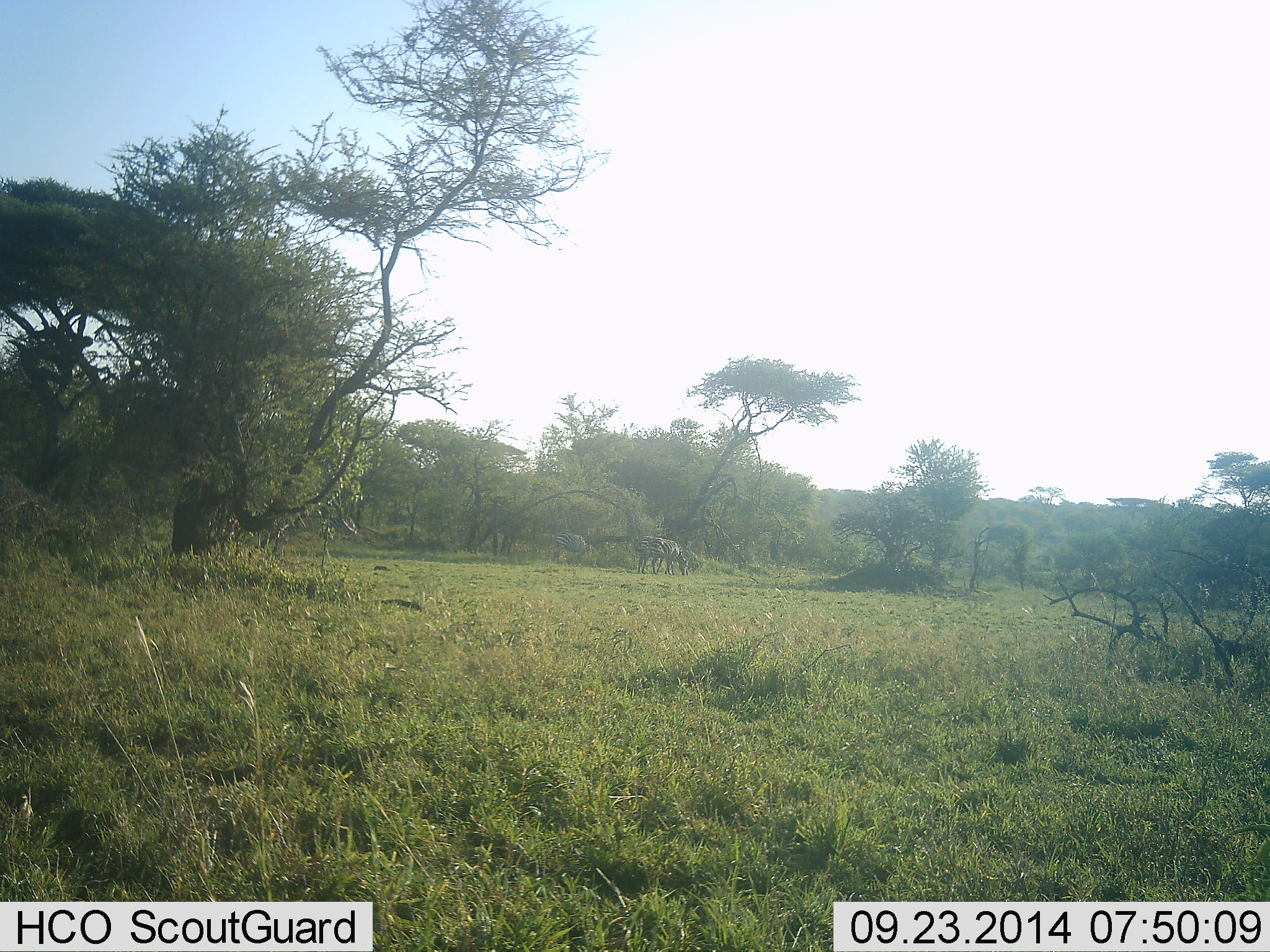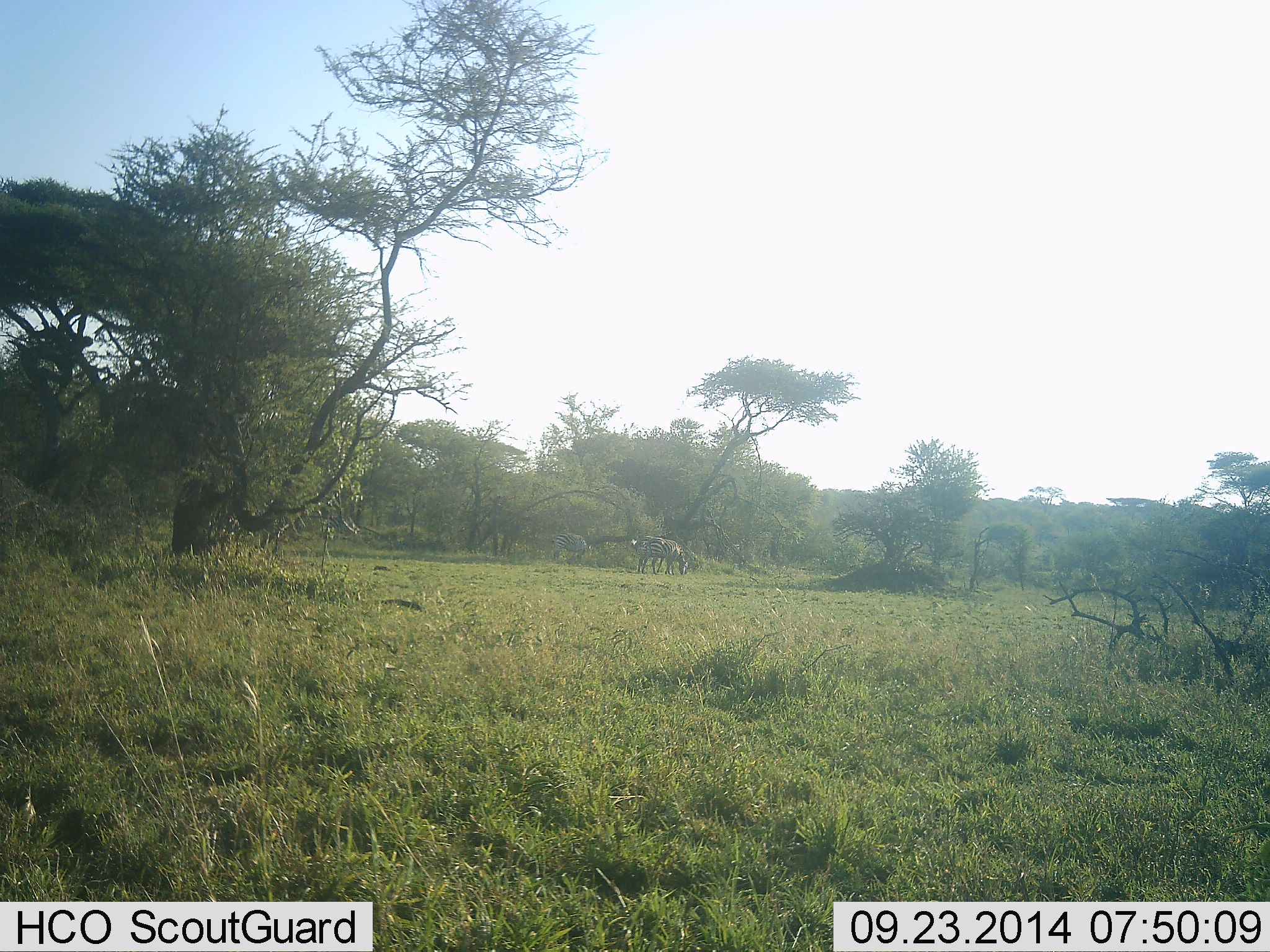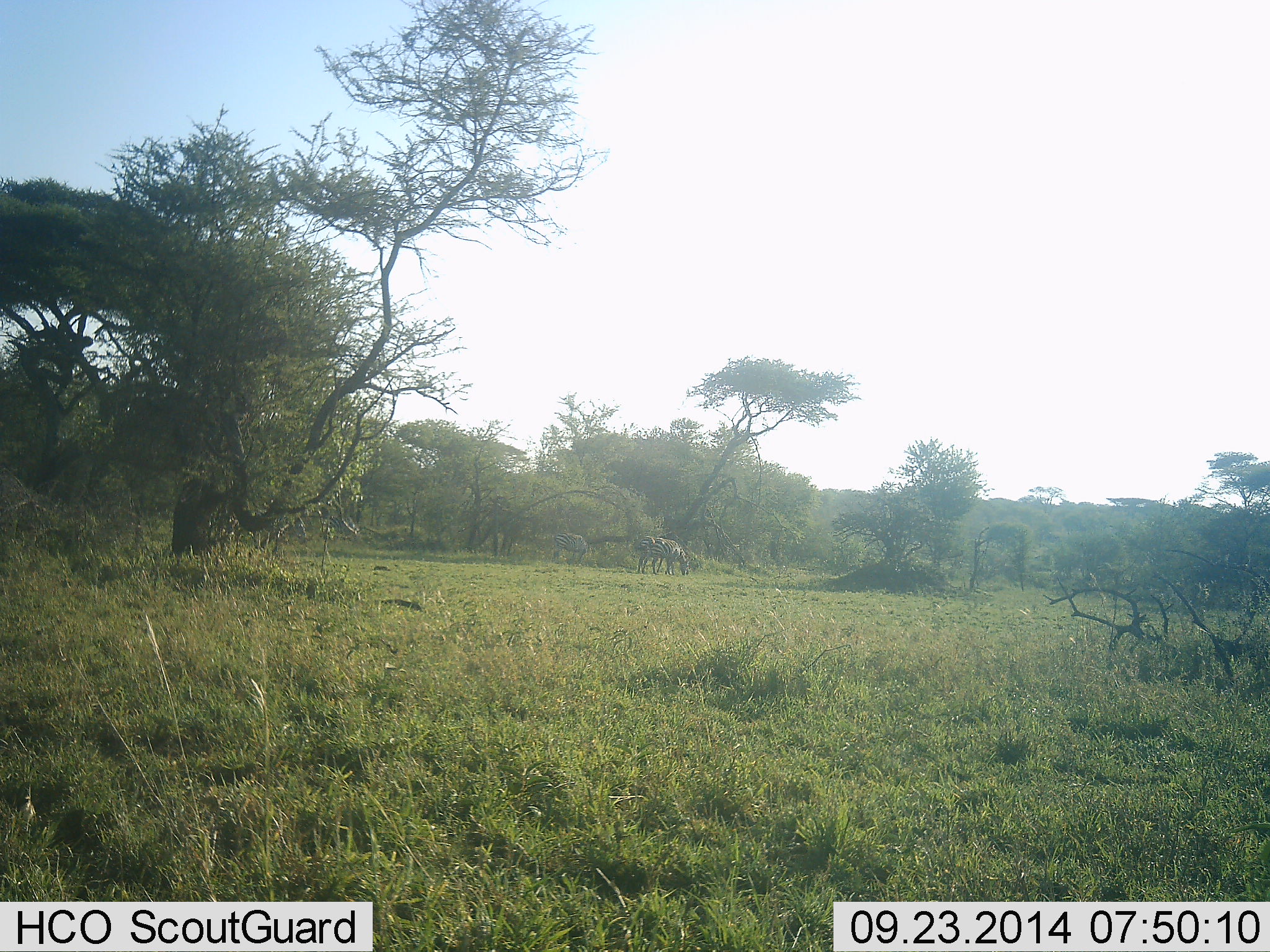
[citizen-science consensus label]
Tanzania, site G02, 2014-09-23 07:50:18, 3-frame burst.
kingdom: Animalia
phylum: Chordata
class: Mammalia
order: Perissodactyla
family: Equidae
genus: Equus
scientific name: Equus quagga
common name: plains zebra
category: zebra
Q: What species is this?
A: Zebra (plains zebra) (Equus quagga).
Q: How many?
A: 3.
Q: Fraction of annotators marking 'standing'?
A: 10%.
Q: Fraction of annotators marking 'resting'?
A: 0%.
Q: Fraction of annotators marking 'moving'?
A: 20%.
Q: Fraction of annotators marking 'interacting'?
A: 10%.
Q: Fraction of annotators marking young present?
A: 0%.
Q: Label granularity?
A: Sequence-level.